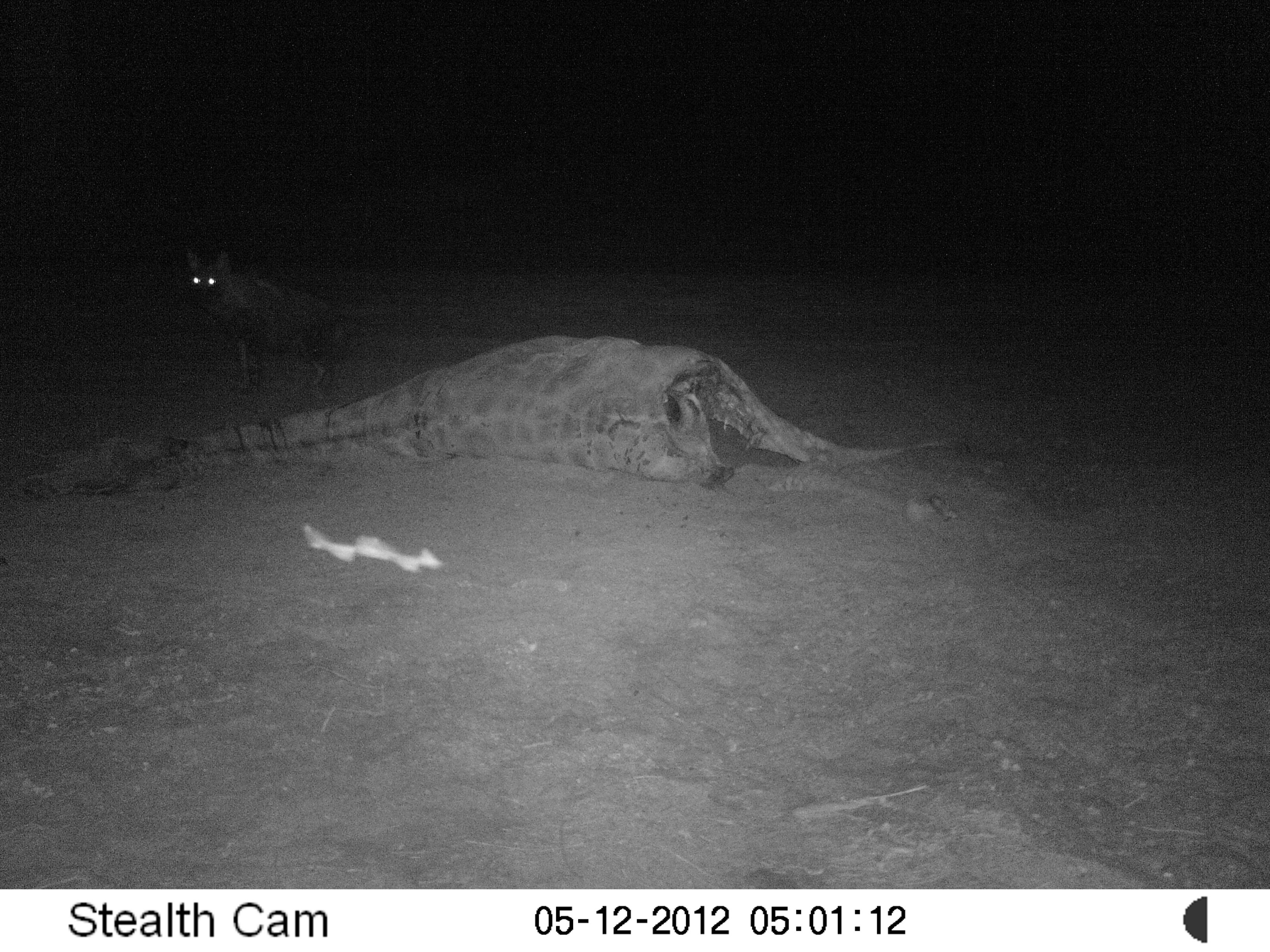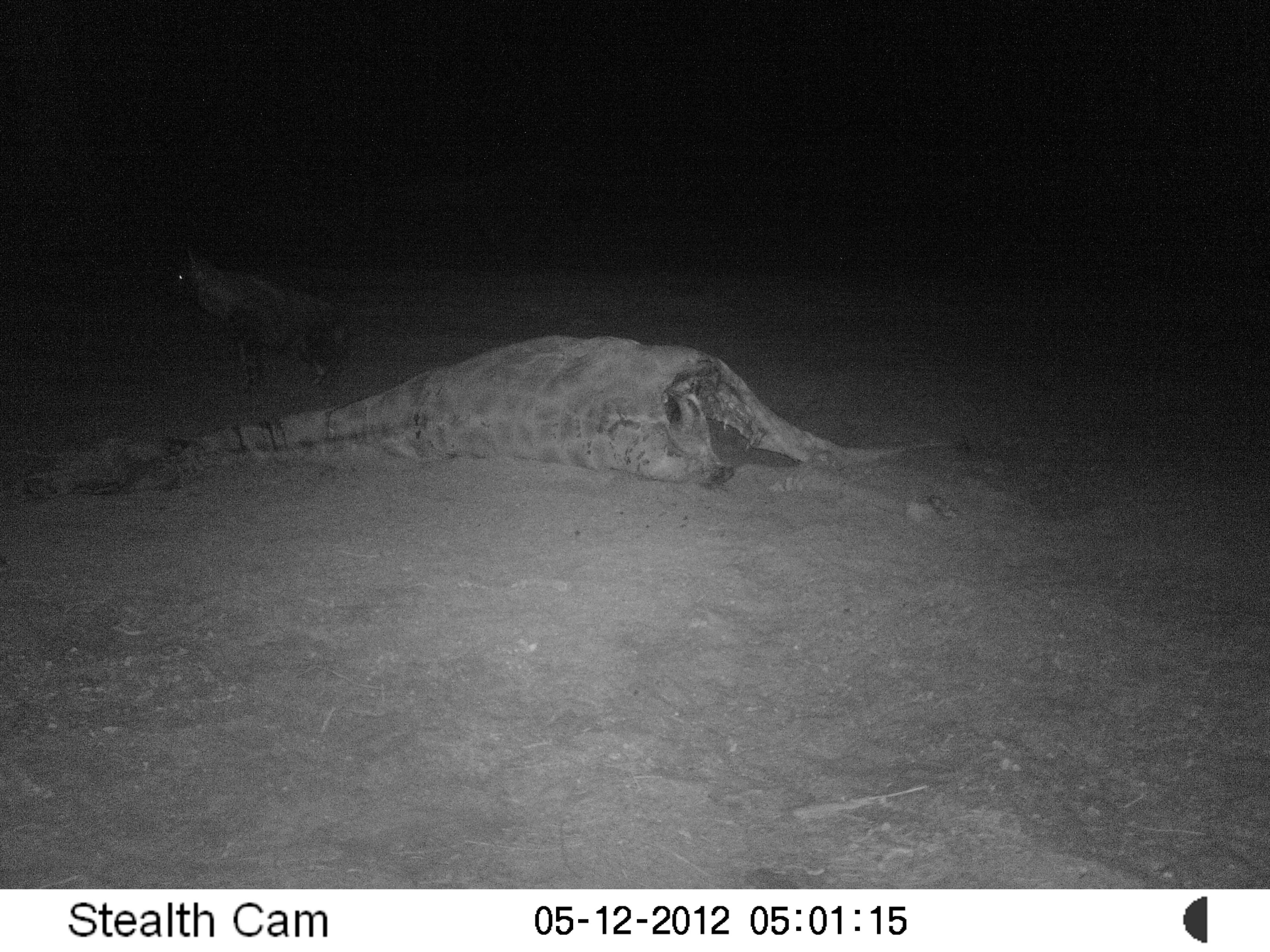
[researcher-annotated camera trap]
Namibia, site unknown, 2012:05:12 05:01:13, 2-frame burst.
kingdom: Animalia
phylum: Chordata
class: Mammalia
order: Carnivora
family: Hyaenidae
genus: Parahyaena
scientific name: Parahyaena brunnea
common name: brown hyena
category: hyaena brunnea